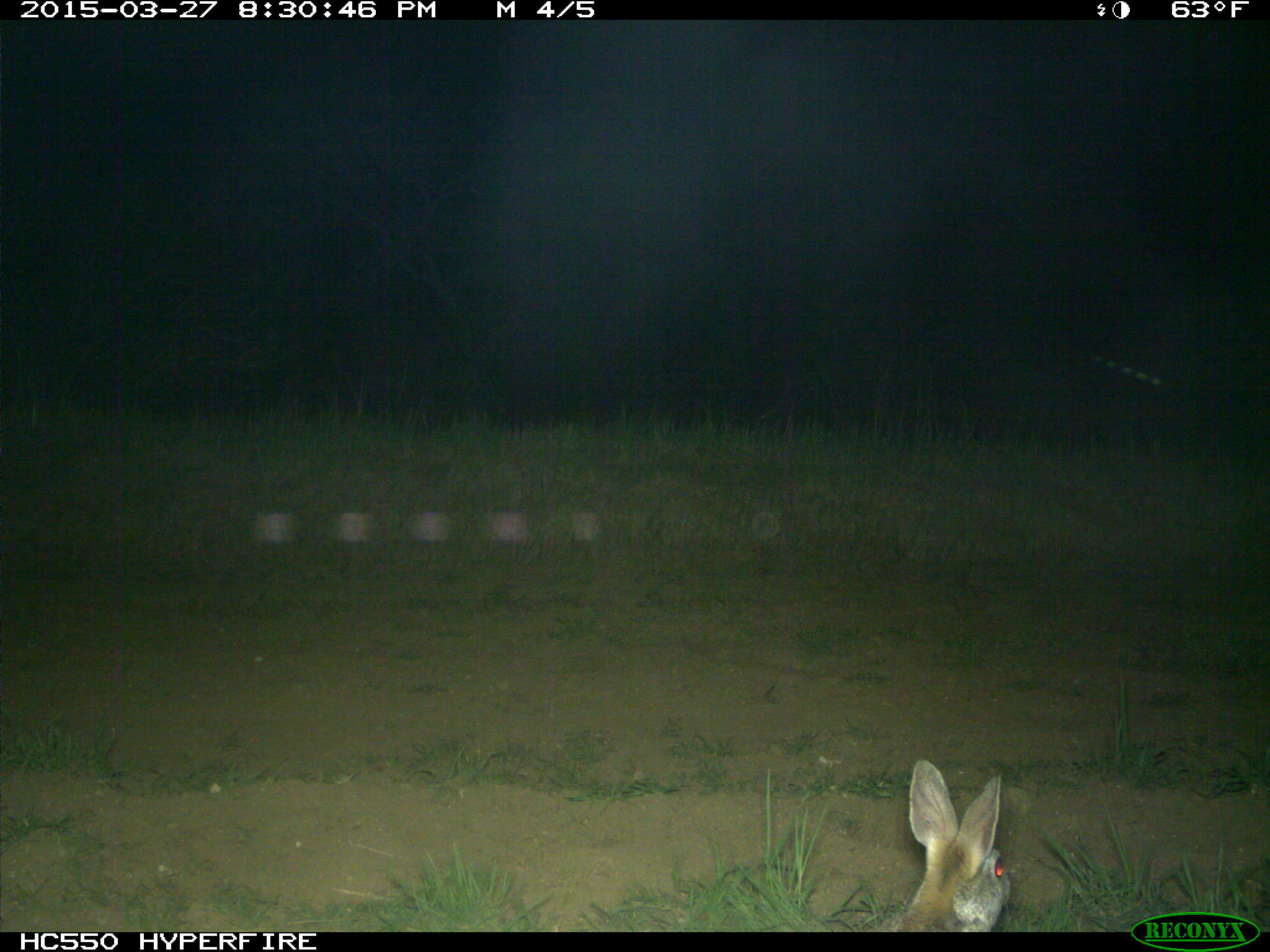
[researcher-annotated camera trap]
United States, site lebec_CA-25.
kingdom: Animalia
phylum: Chordata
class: Mammalia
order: Lagomorpha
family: Leporidae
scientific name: Leporidae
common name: rabbits and hares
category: unidentified rabbit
Unidentified rabbit (rabbits and hares) (Leporidae).